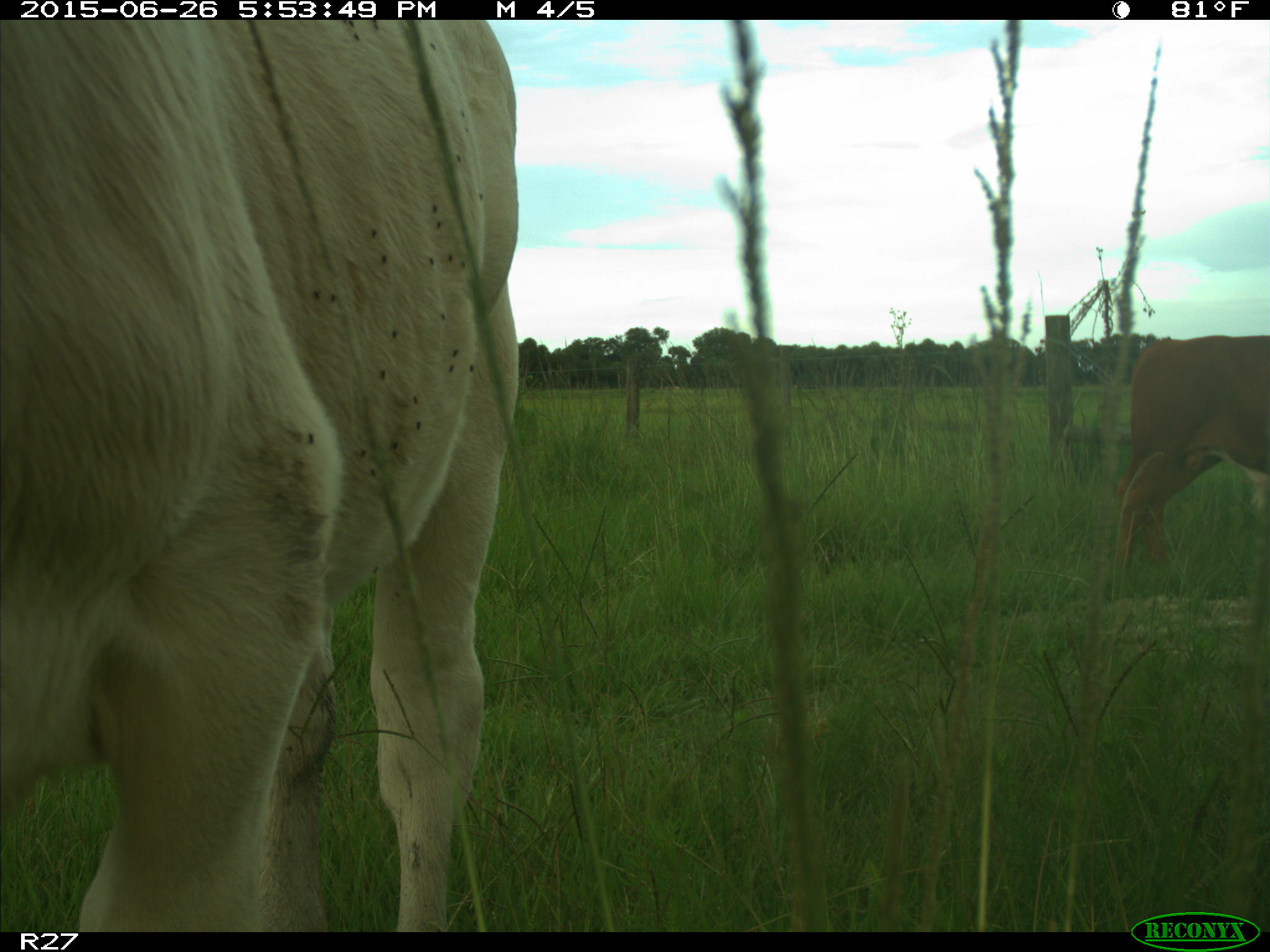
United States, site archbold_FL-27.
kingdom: Animalia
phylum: Chordata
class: Mammalia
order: Artiodactyla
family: Bovidae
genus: Bos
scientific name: Bos taurus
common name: domestic cow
Bos taurus (domestic cow).